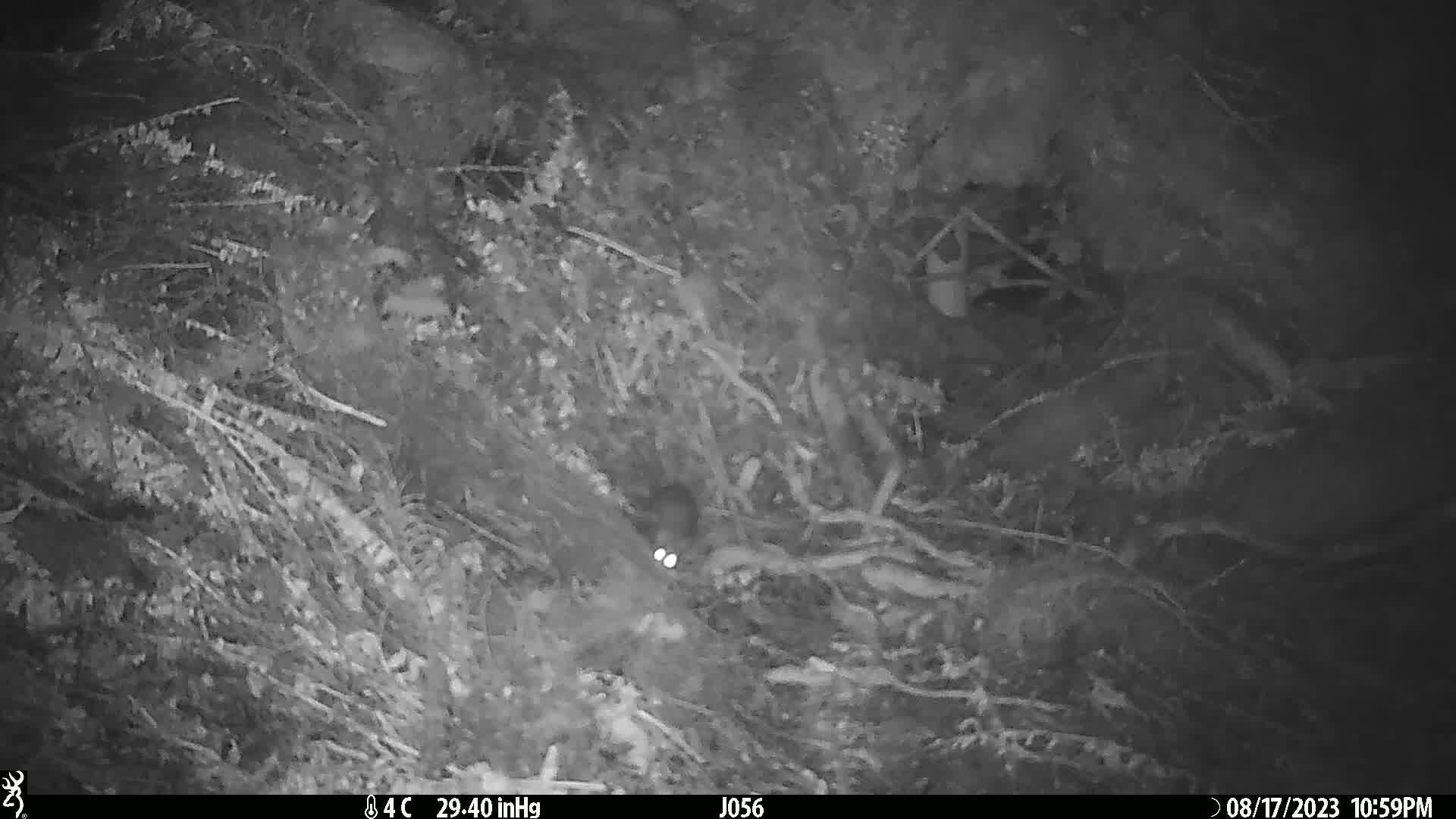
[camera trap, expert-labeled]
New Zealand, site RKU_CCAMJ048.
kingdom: Animalia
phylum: Chordata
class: Mammalia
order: Rodentia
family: Muridae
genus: Rattus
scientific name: Rattus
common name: rat